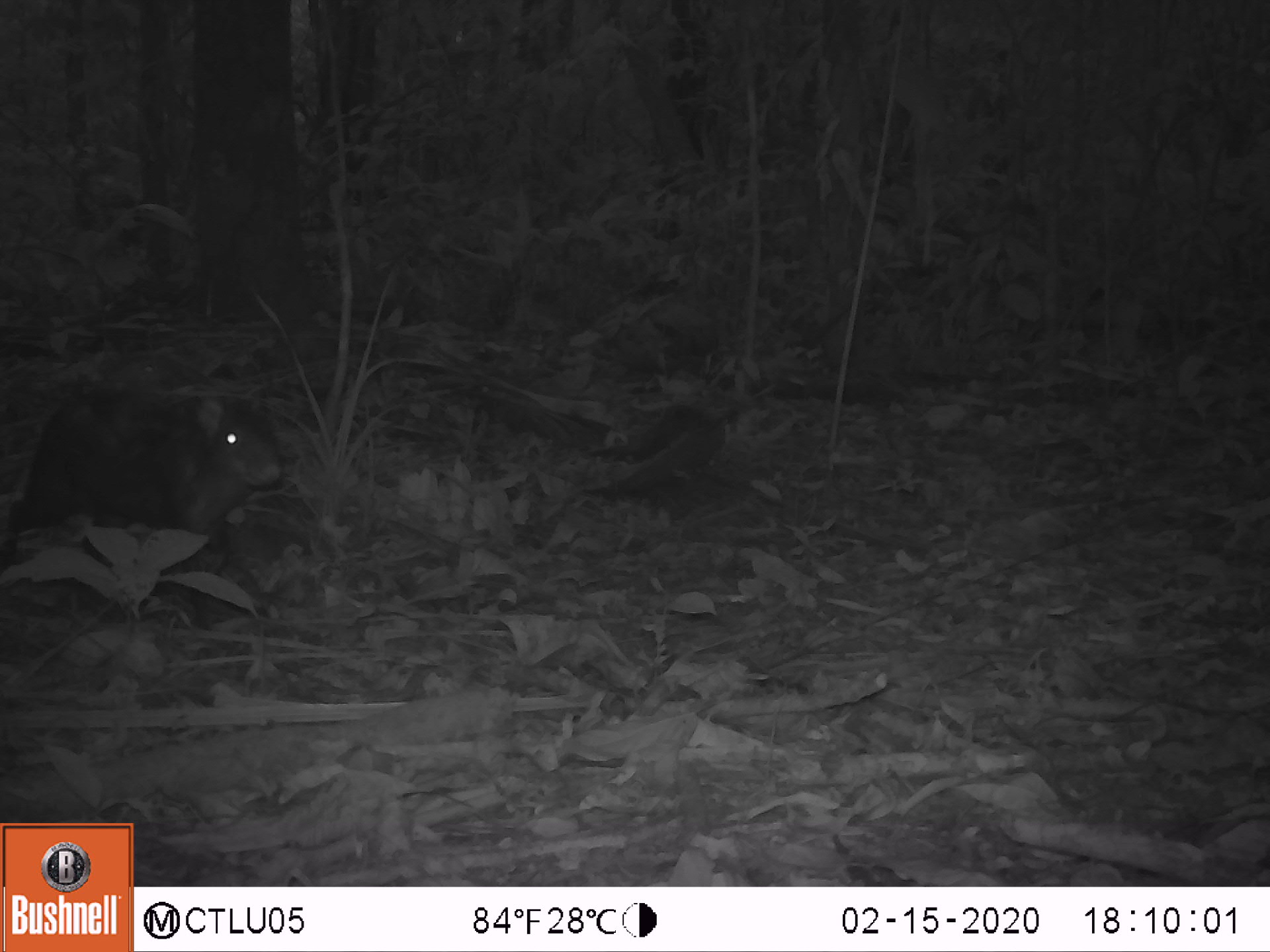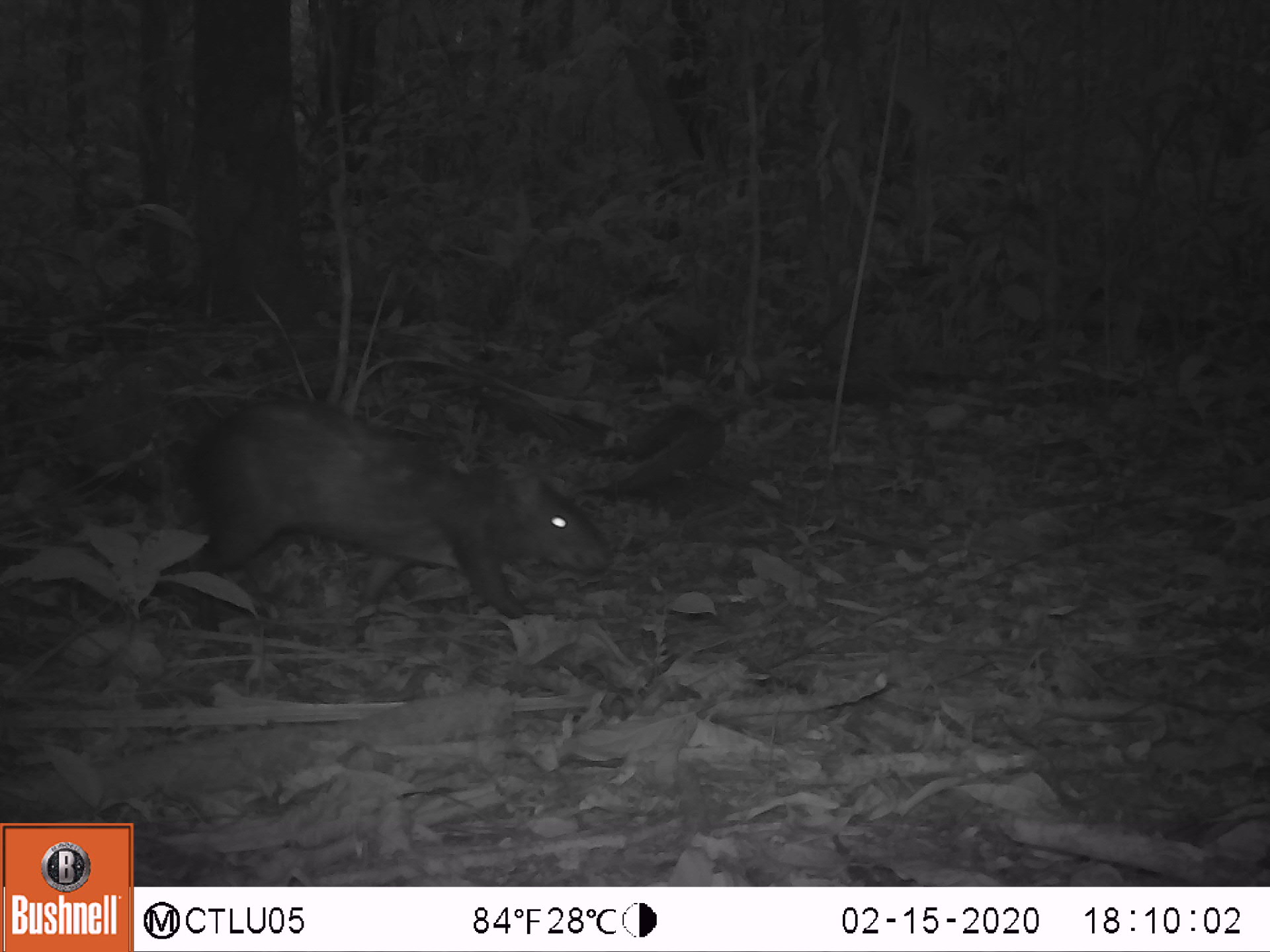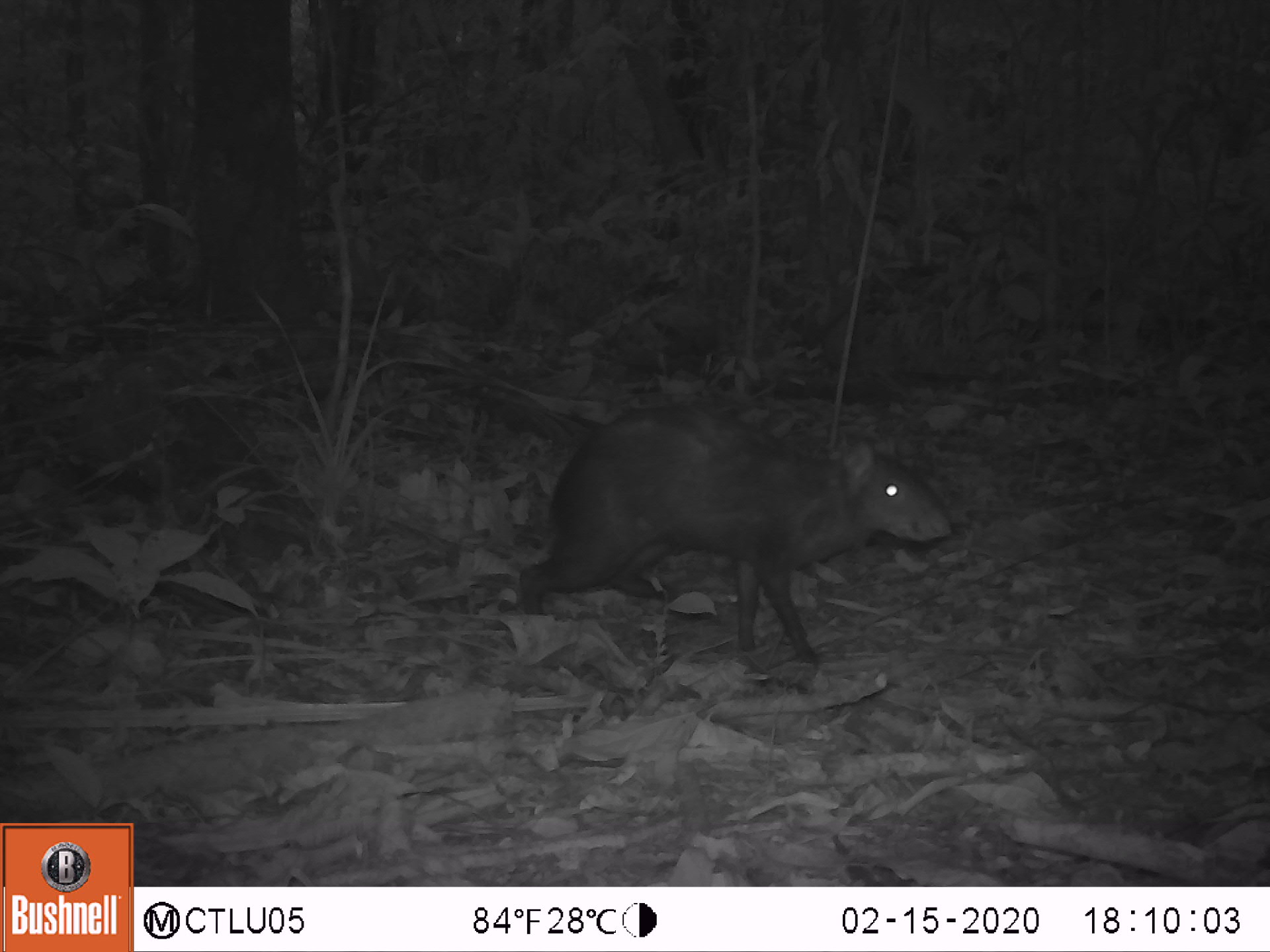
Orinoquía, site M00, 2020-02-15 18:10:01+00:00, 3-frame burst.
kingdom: Animalia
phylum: Chordata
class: Mammalia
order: Rodentia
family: Dasyproctidae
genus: Dasyprocta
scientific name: Dasyprocta fuliginosa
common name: black agouti